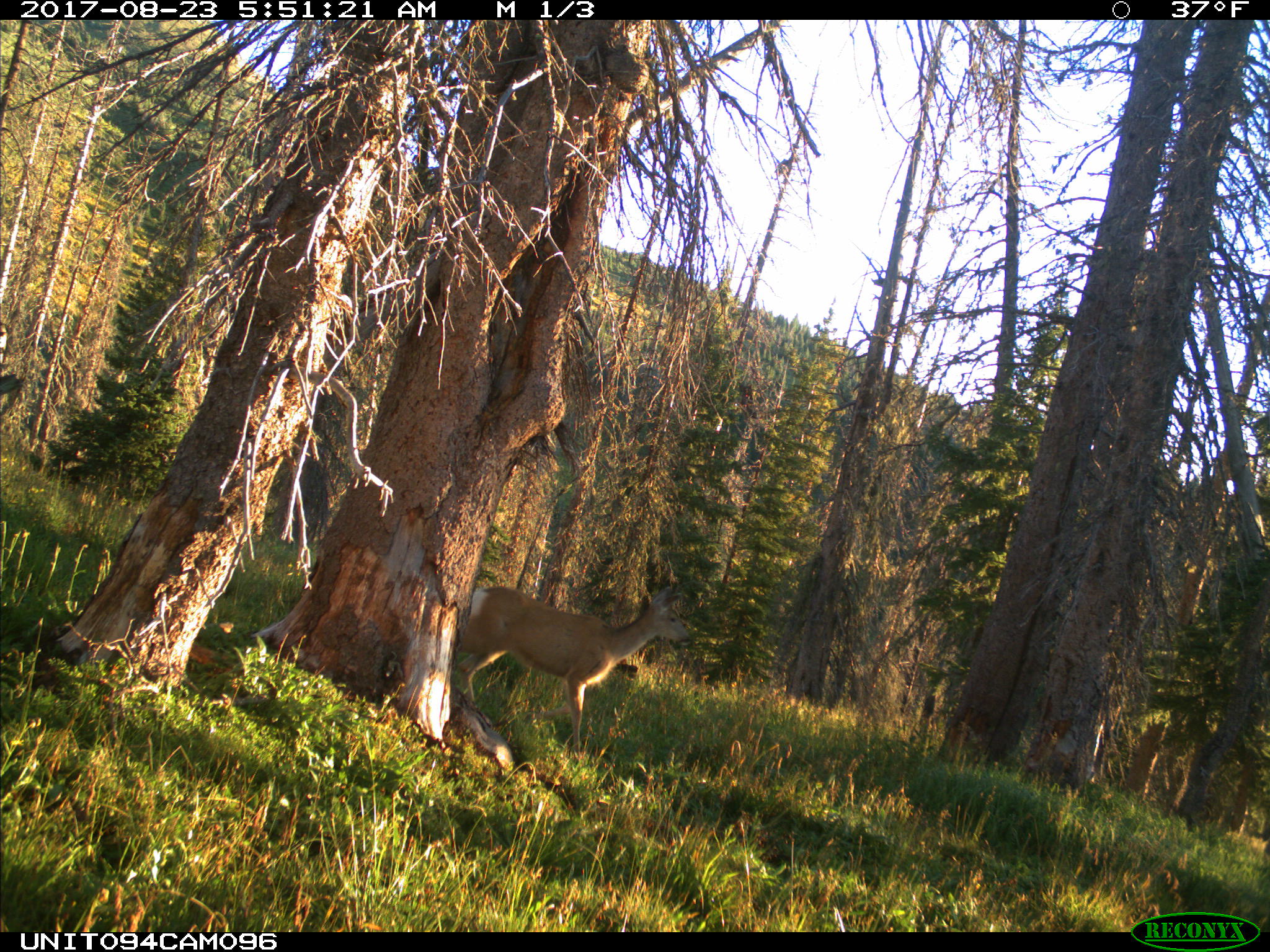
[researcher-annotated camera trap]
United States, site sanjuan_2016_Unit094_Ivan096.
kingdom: Animalia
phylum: Chordata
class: Mammalia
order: Artiodactyla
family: Cervidae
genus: Odocoileus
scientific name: Odocoileus hemionus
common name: mule deer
Odocoileus hemionus (mule deer).